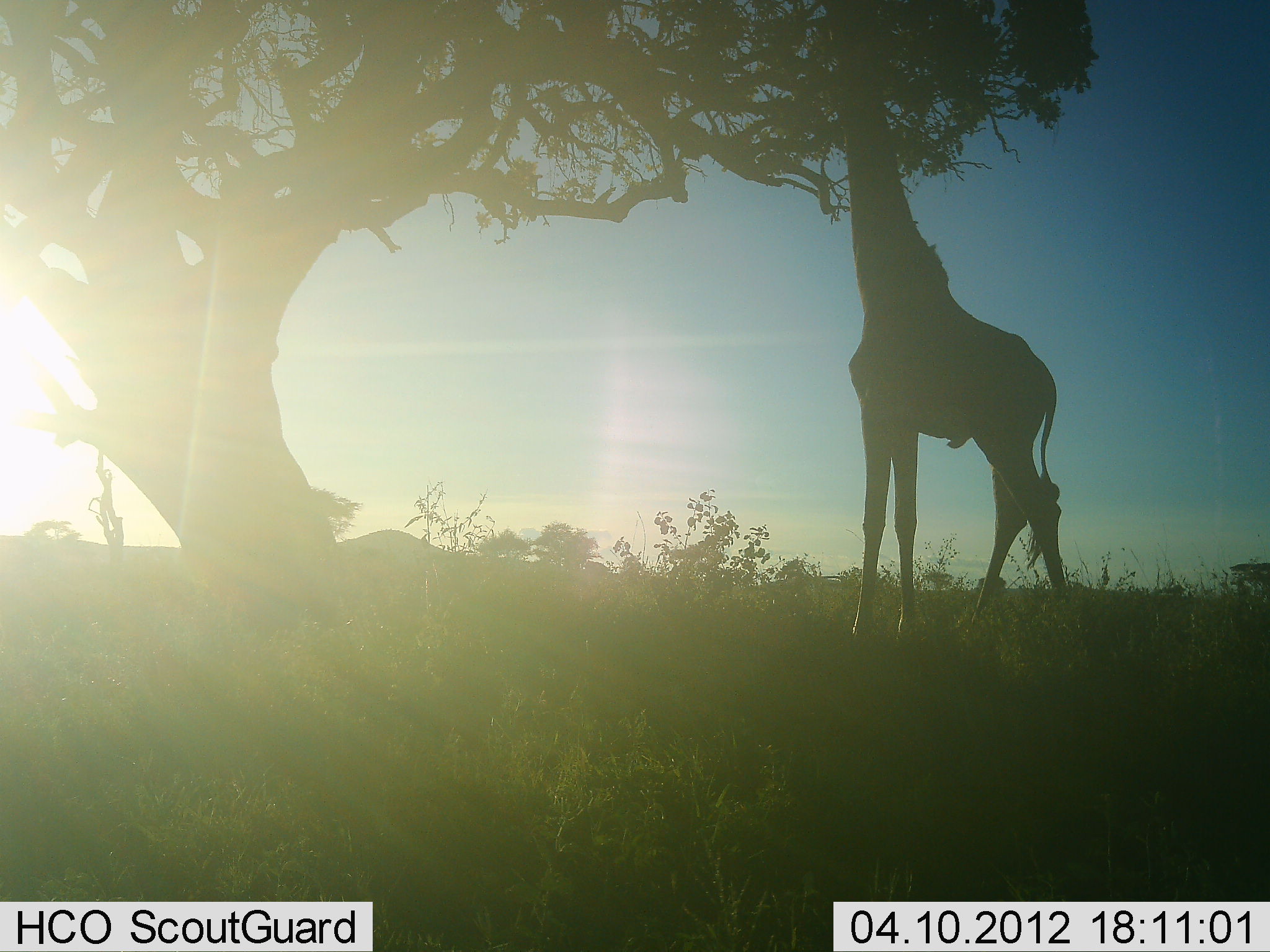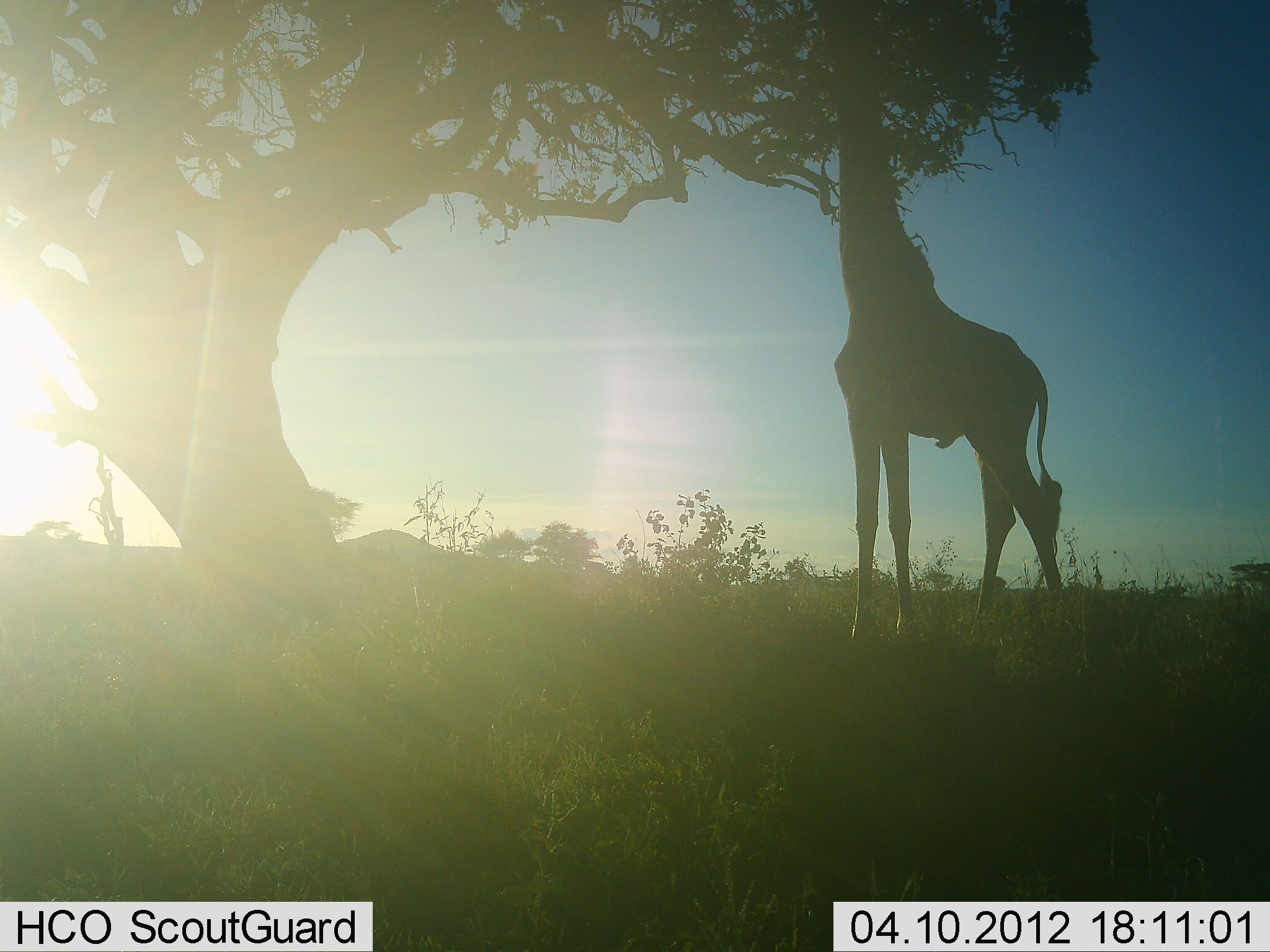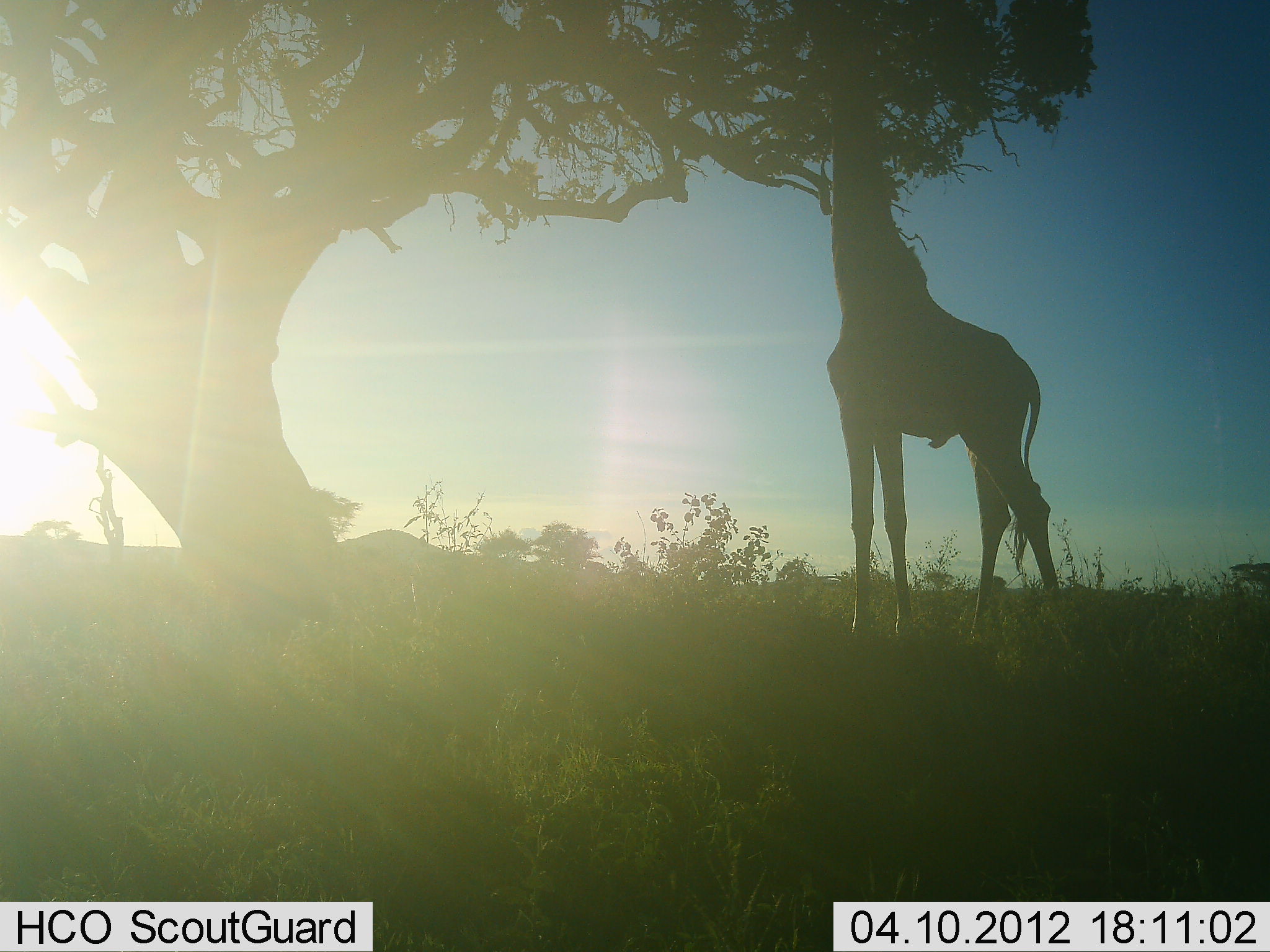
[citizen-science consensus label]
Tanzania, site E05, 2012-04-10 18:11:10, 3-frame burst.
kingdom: Animalia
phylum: Chordata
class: Mammalia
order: Artiodactyla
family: Giraffidae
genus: Giraffa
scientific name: Giraffa camelopardalis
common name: giraffe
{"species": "giraffe (Giraffa camelopardalis)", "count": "1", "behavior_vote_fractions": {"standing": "32%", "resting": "0%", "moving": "0%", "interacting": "0%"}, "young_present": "0%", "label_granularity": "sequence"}